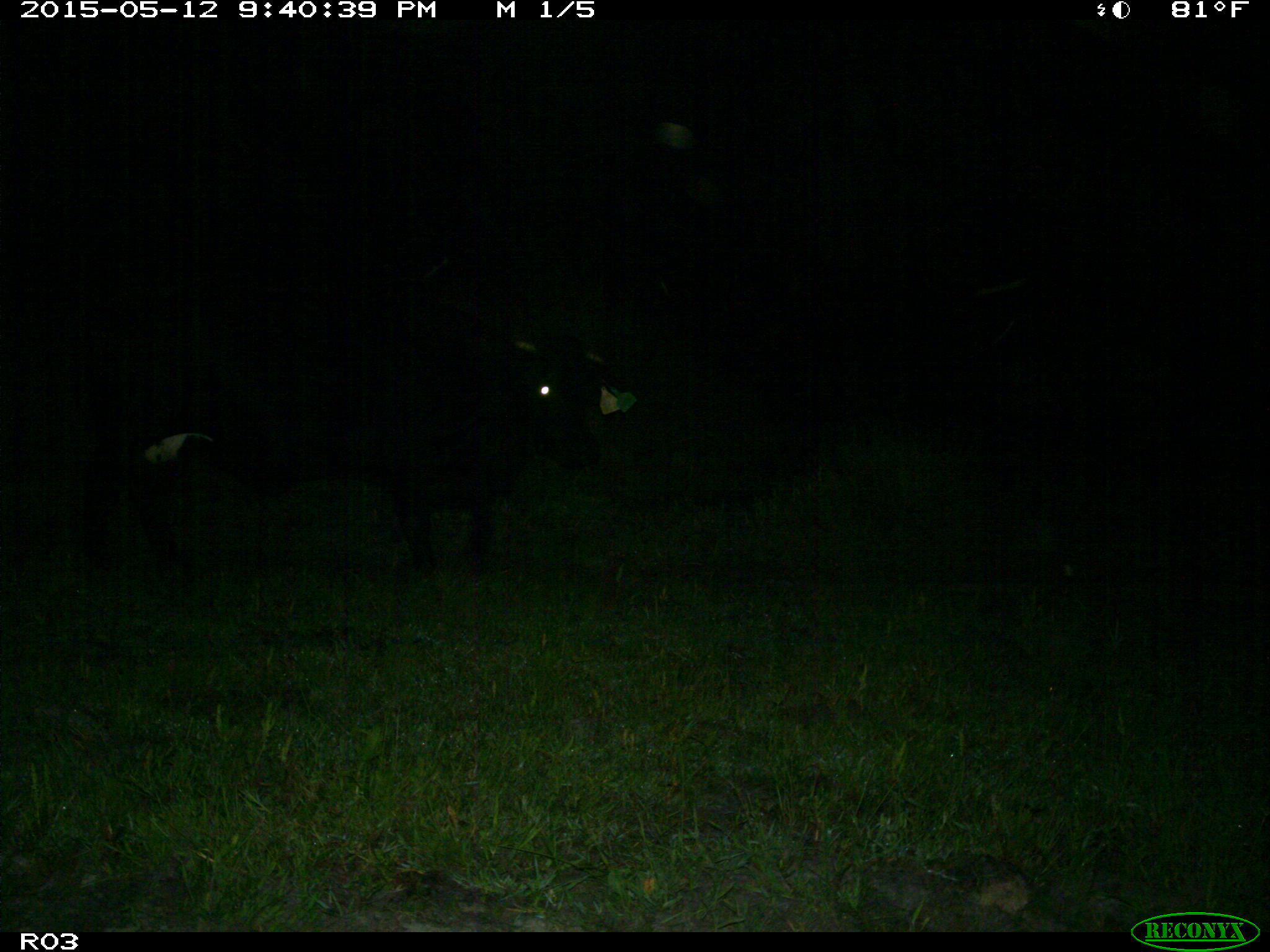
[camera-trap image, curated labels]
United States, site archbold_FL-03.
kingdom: Animalia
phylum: Chordata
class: Mammalia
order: Artiodactyla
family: Bovidae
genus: Bos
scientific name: Bos taurus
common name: domestic cow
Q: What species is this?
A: Bos taurus (domestic cow).